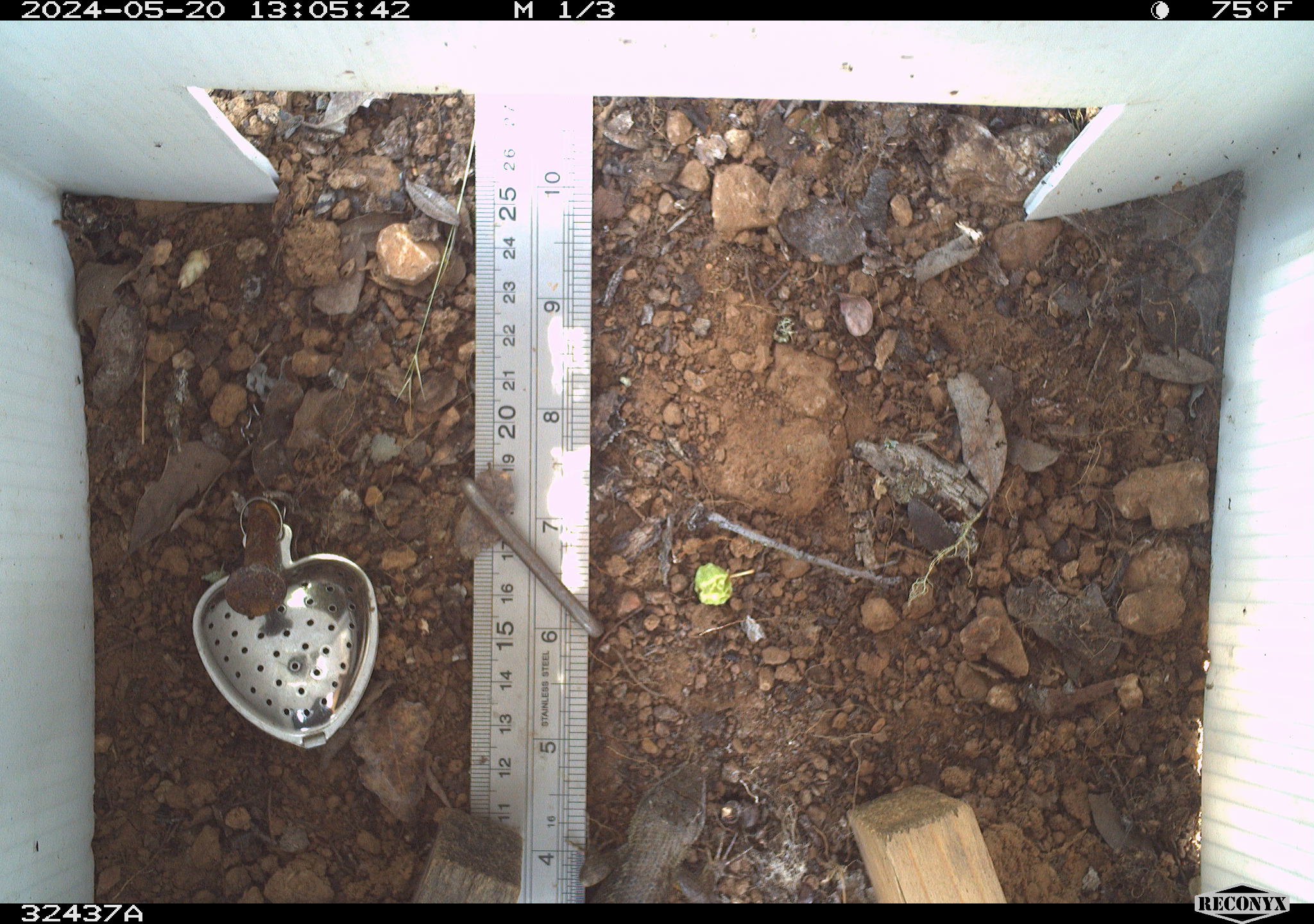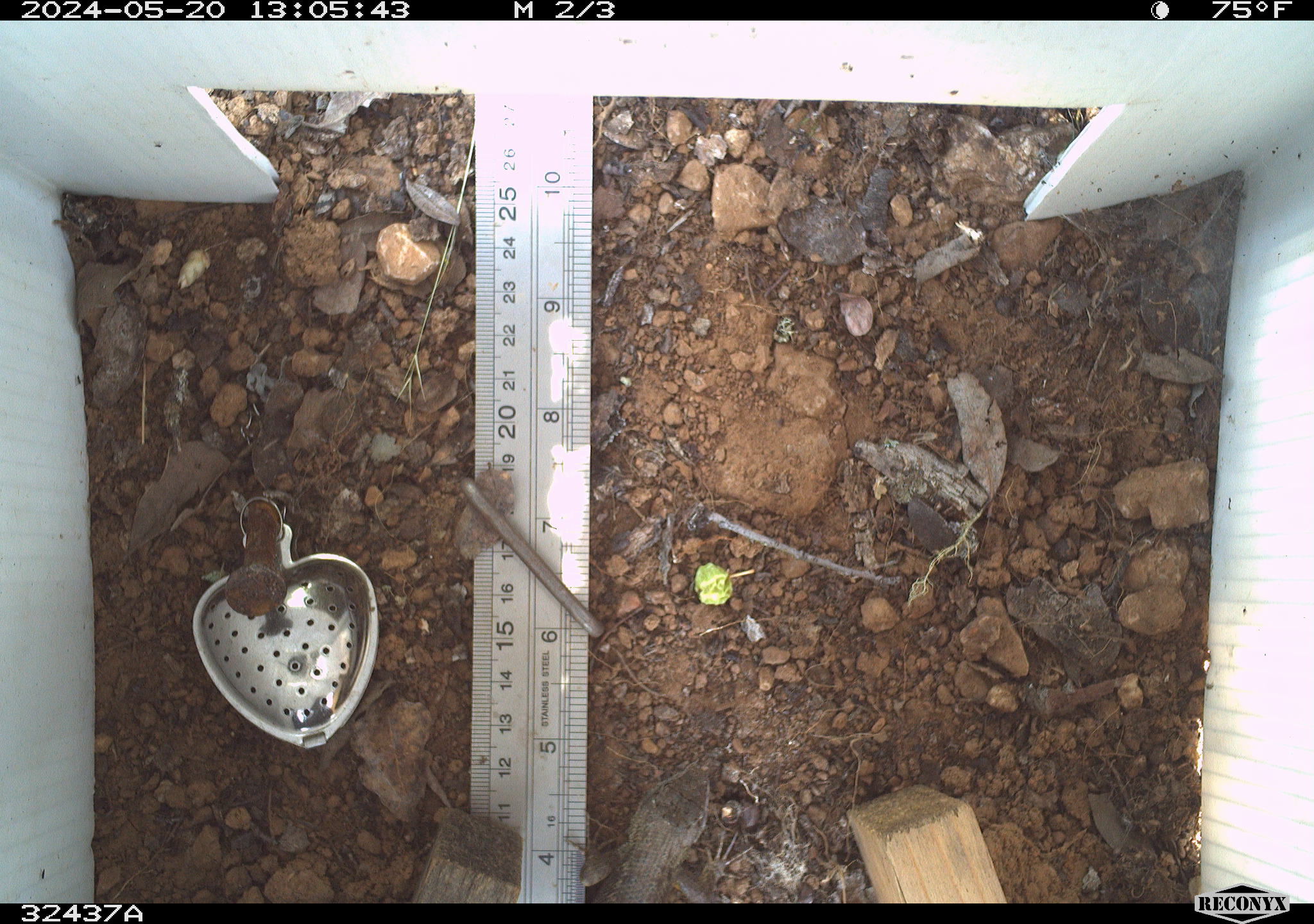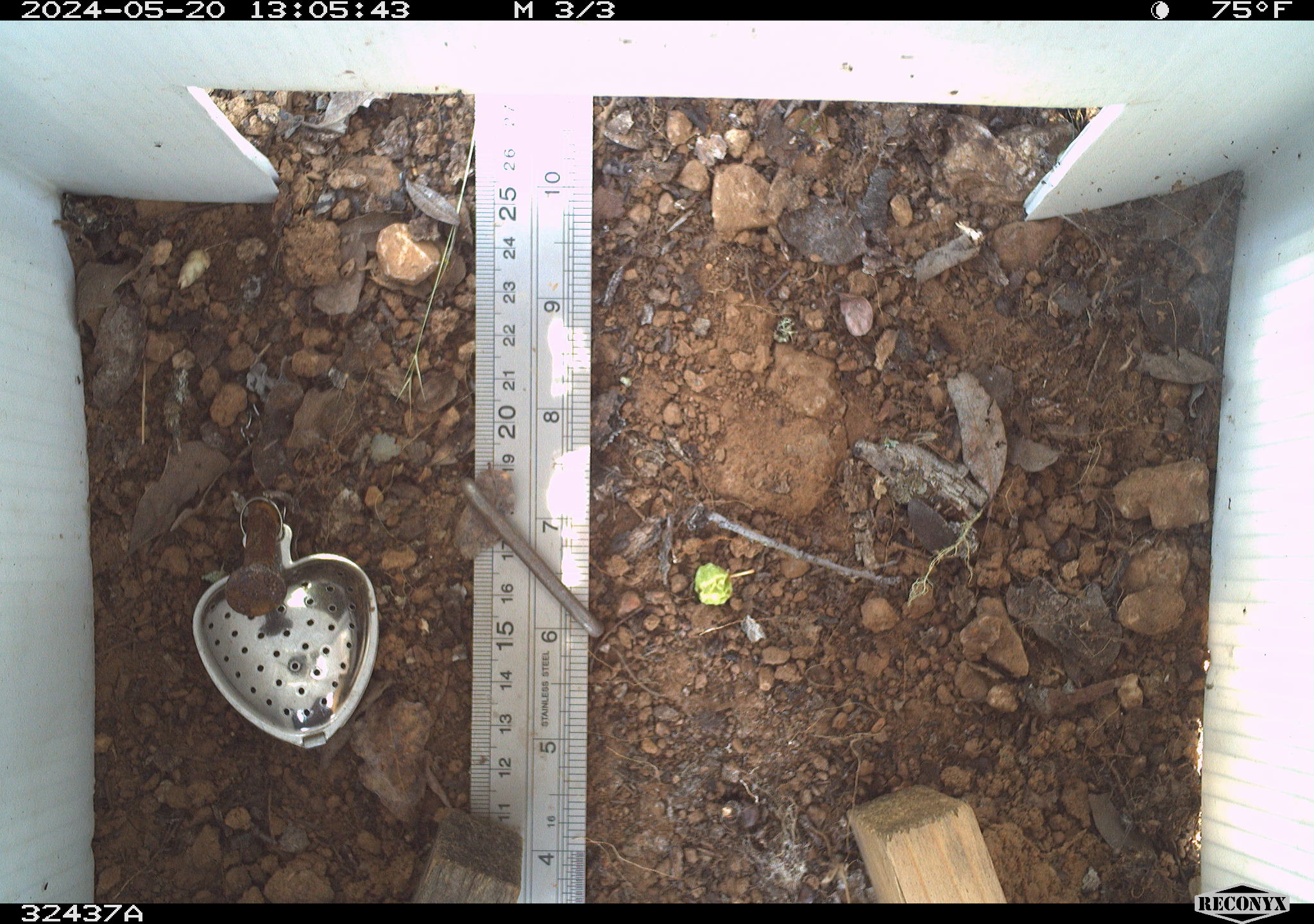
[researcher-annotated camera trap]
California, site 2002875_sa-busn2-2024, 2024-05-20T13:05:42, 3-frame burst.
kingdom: Animalia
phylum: Chordata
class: Reptilia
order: Squamata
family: Phrynosomatidae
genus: Sceloporus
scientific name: Sceloporus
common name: spiny lizards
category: sceloporus species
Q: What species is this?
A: Sceloporus species (spiny lizards) (Sceloporus).